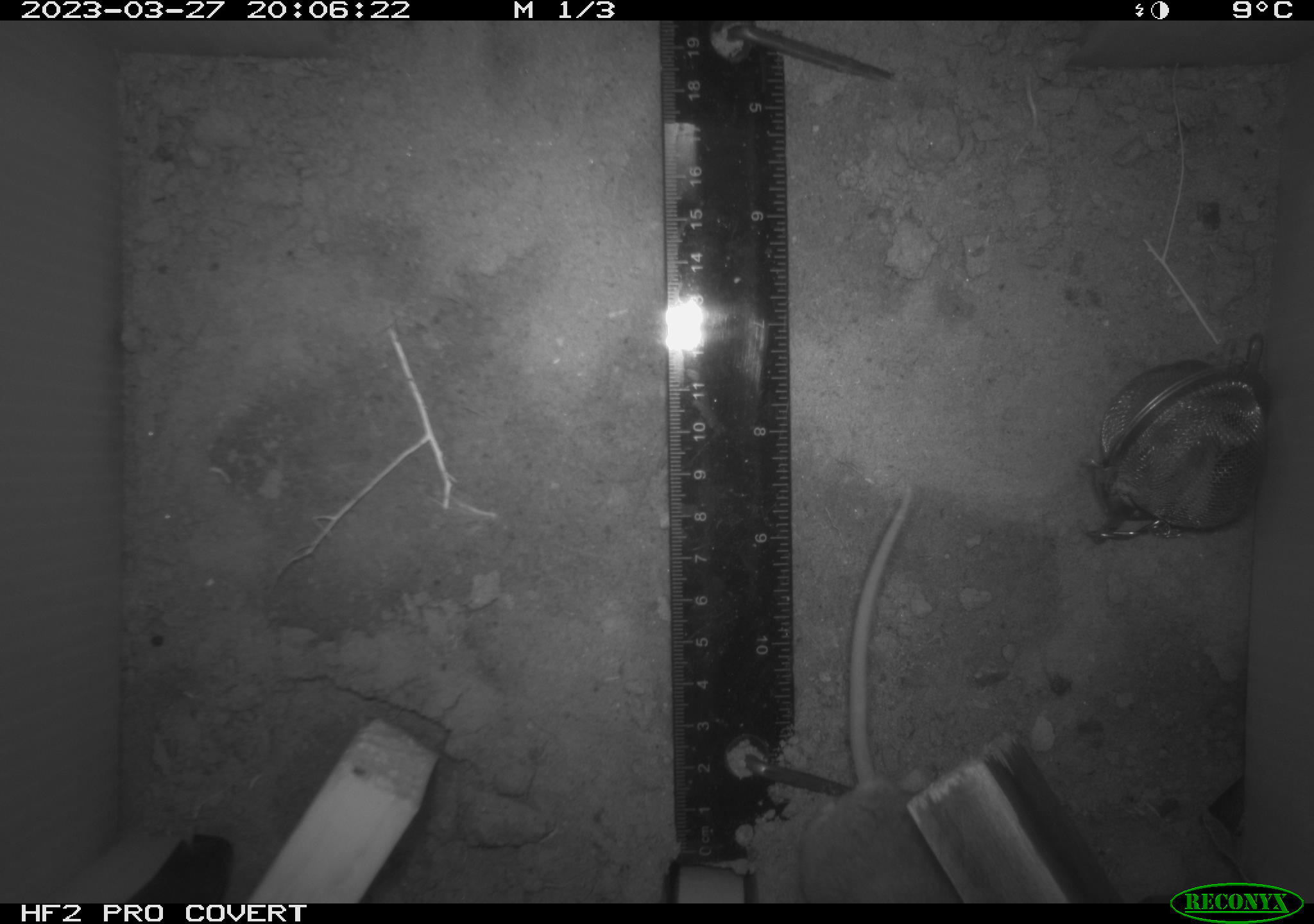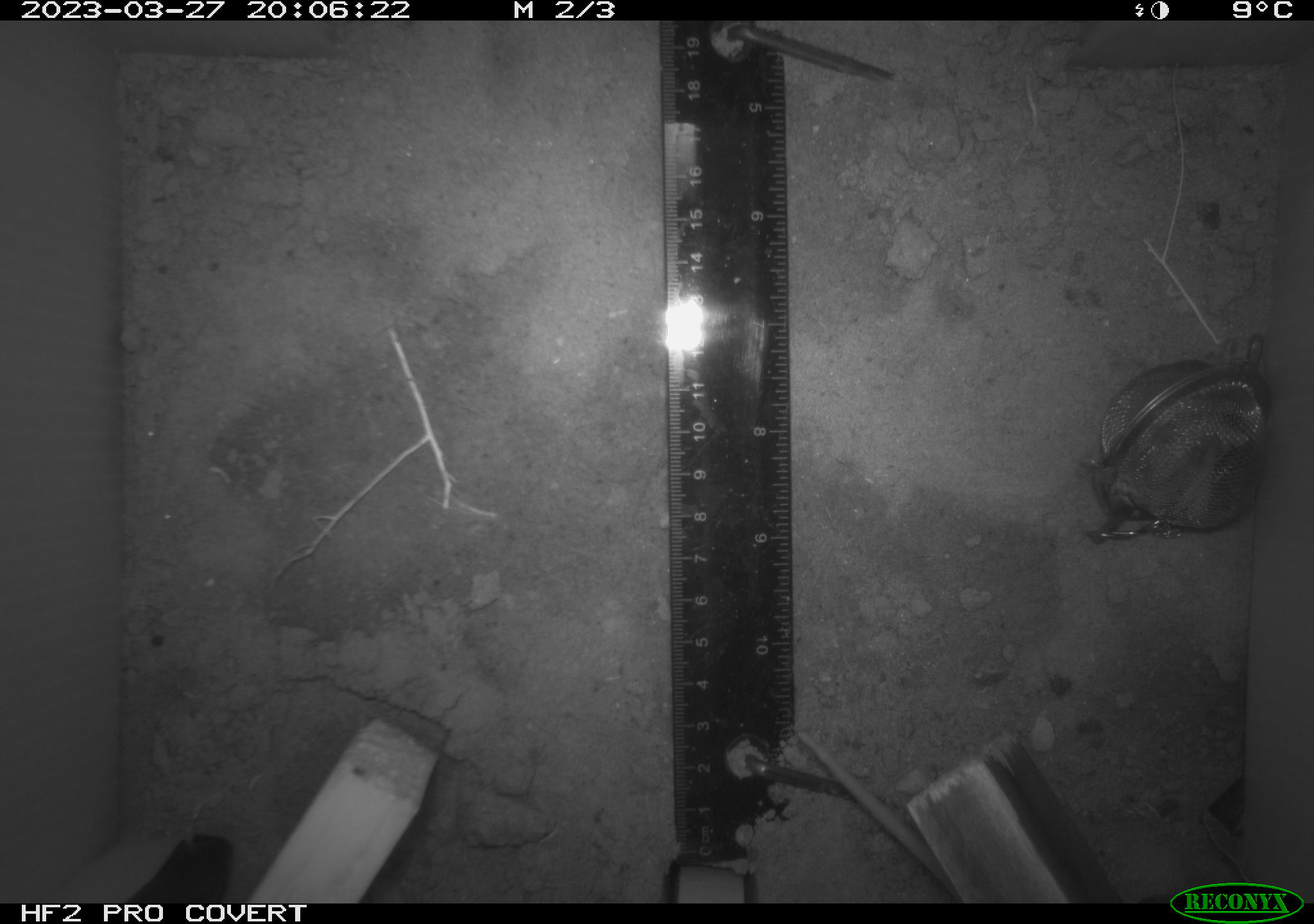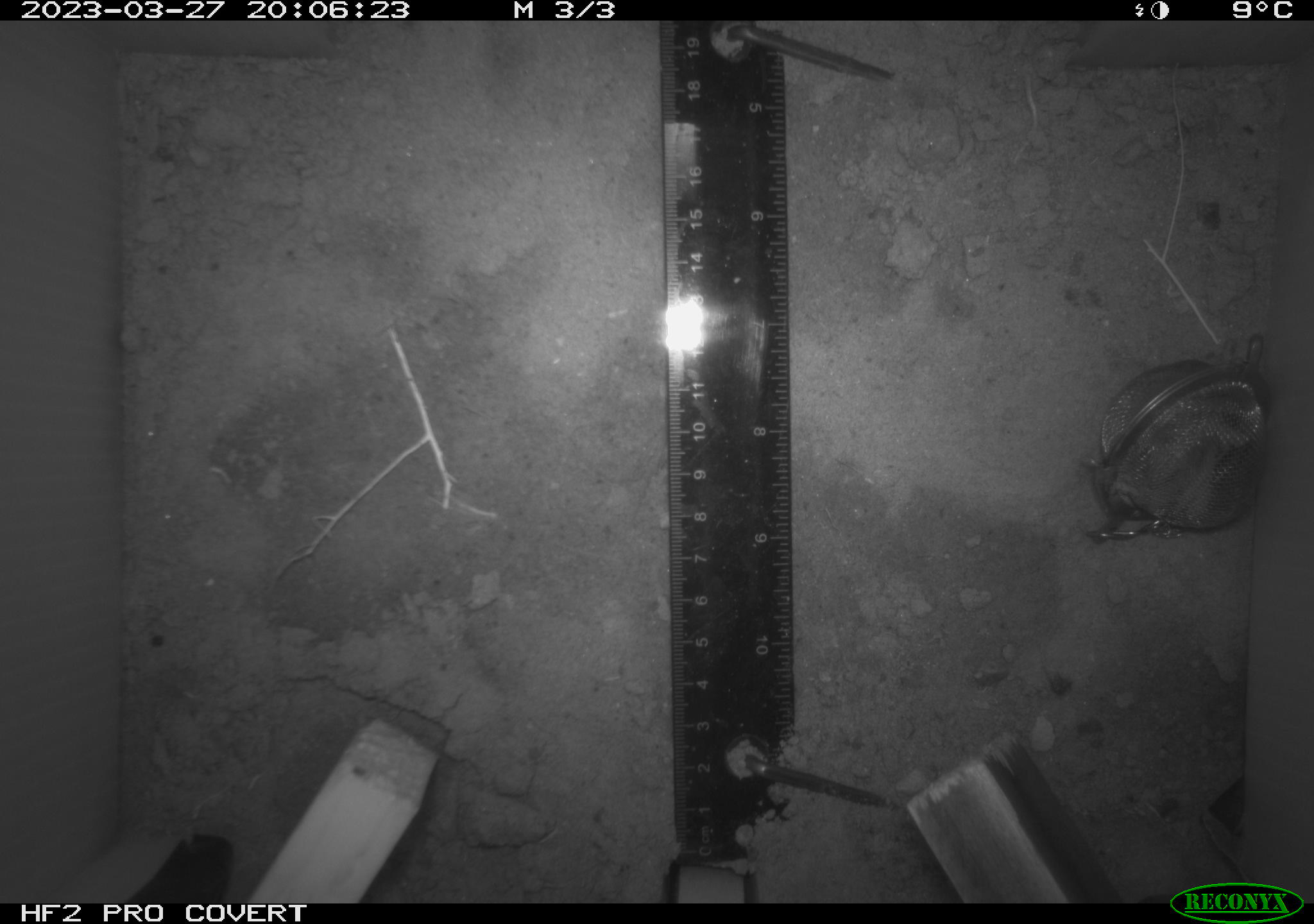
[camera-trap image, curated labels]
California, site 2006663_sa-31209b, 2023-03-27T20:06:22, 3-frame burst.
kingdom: Animalia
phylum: Chordata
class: Mammalia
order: Rodentia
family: Cricetidae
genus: Peromyscus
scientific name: Peromyscus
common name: deer mice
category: peromyscus species